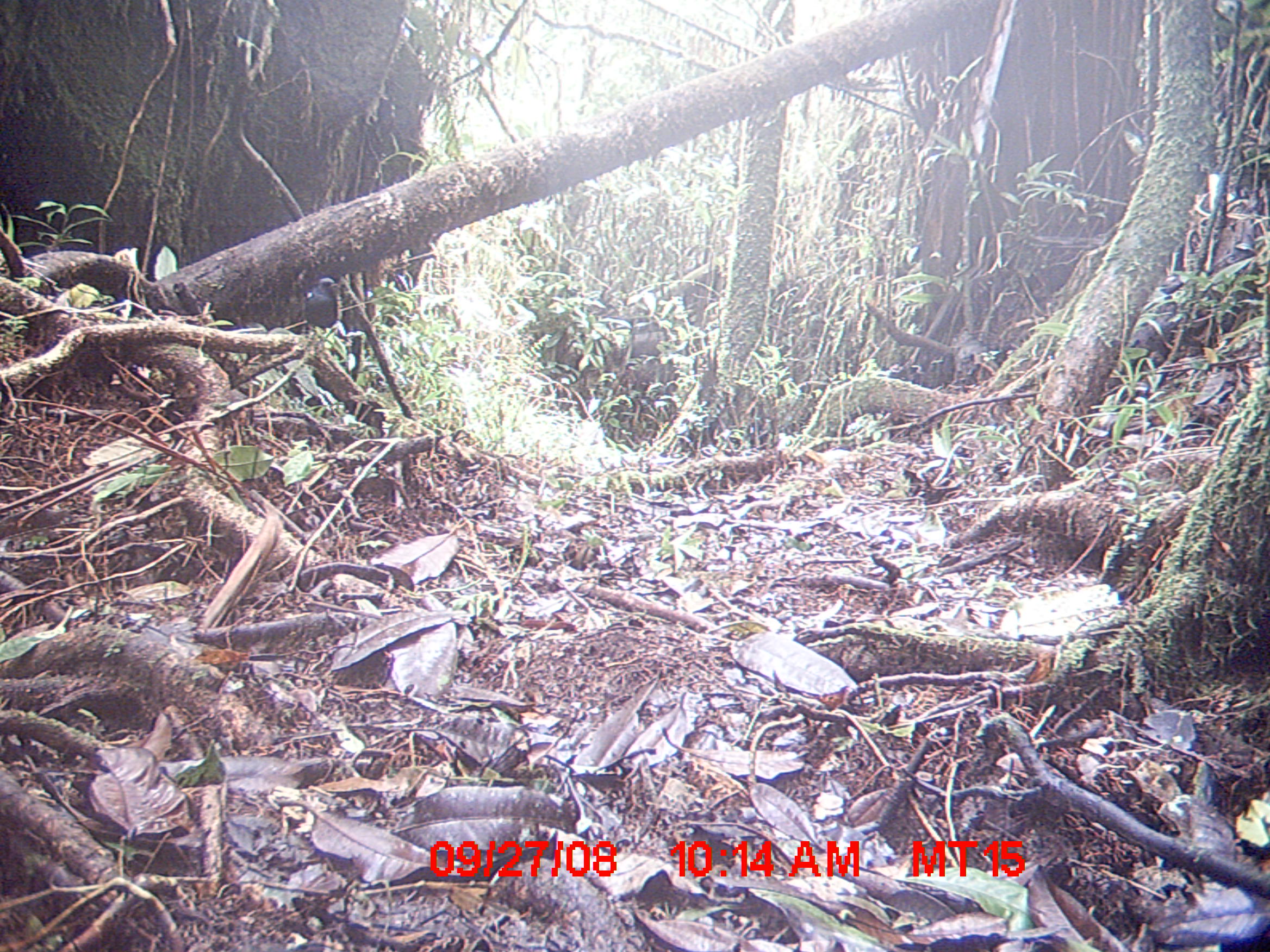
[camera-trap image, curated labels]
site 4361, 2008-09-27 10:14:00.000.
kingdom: Animalia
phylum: Chordata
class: Aves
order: Passeriformes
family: Muscicapidae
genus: Copsychus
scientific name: Copsychus albospecularis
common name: madagascar magpie-robin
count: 1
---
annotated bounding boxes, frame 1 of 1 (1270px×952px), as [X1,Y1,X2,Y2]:
copsychus albospecularis: [301,278,339,329]